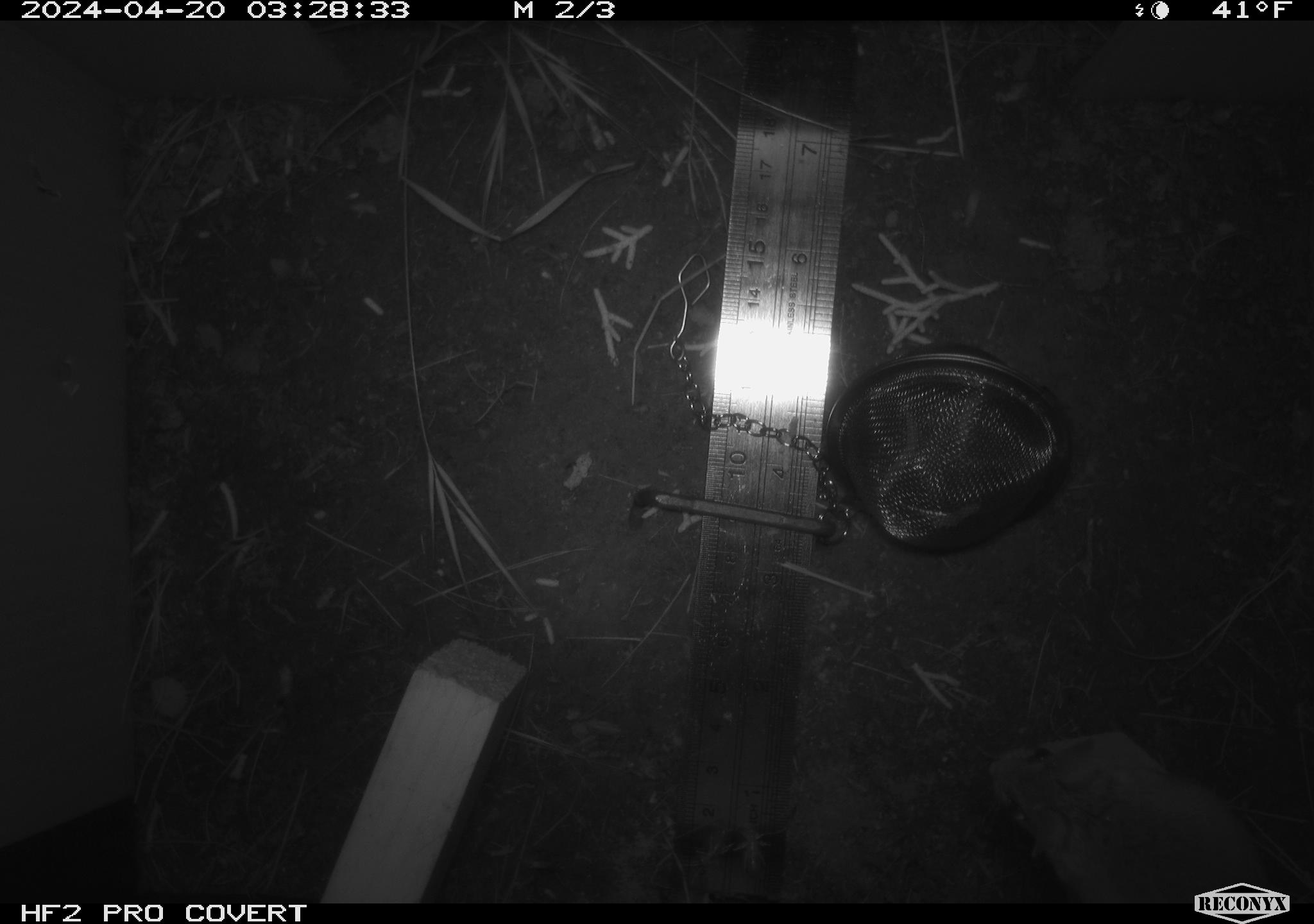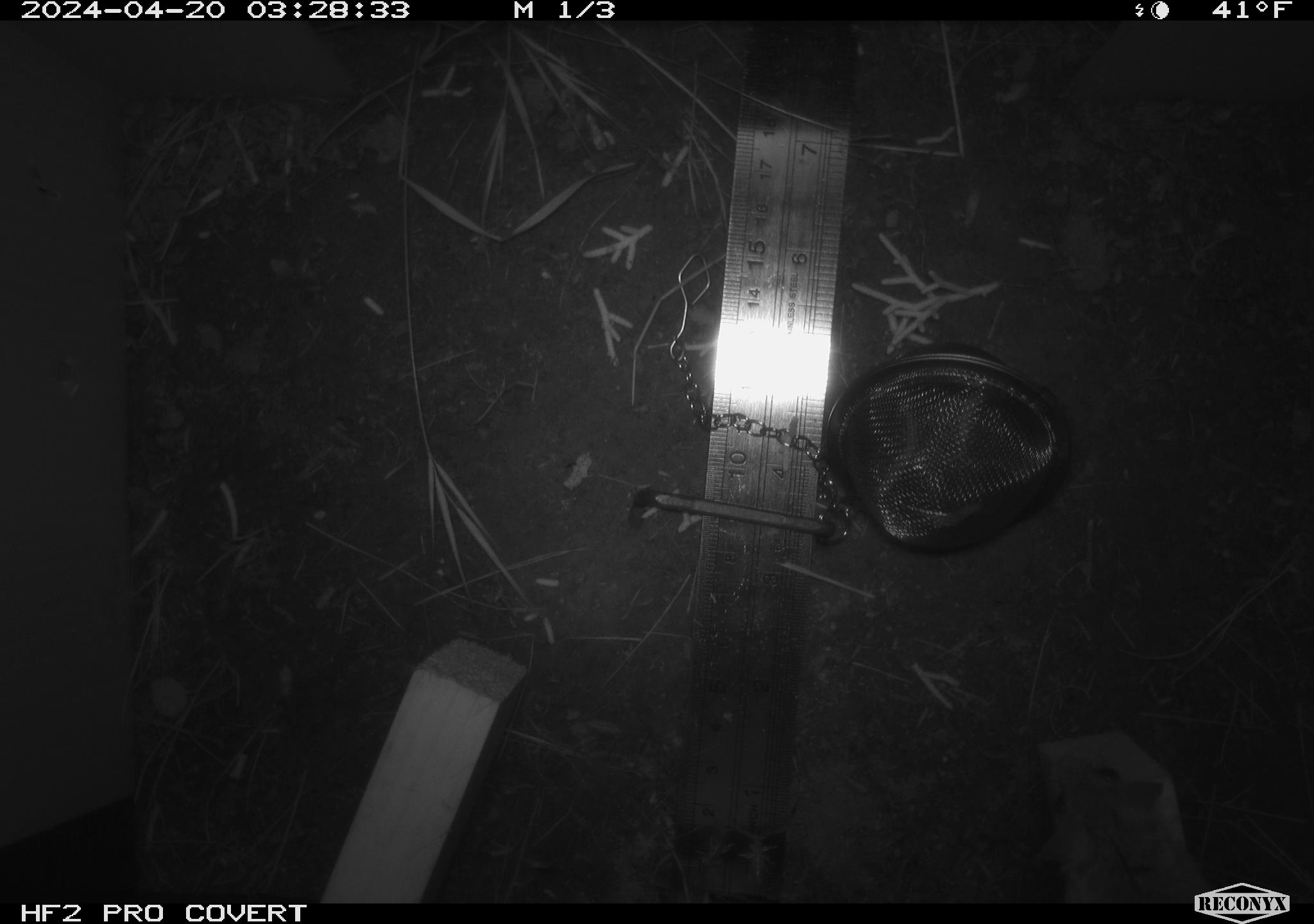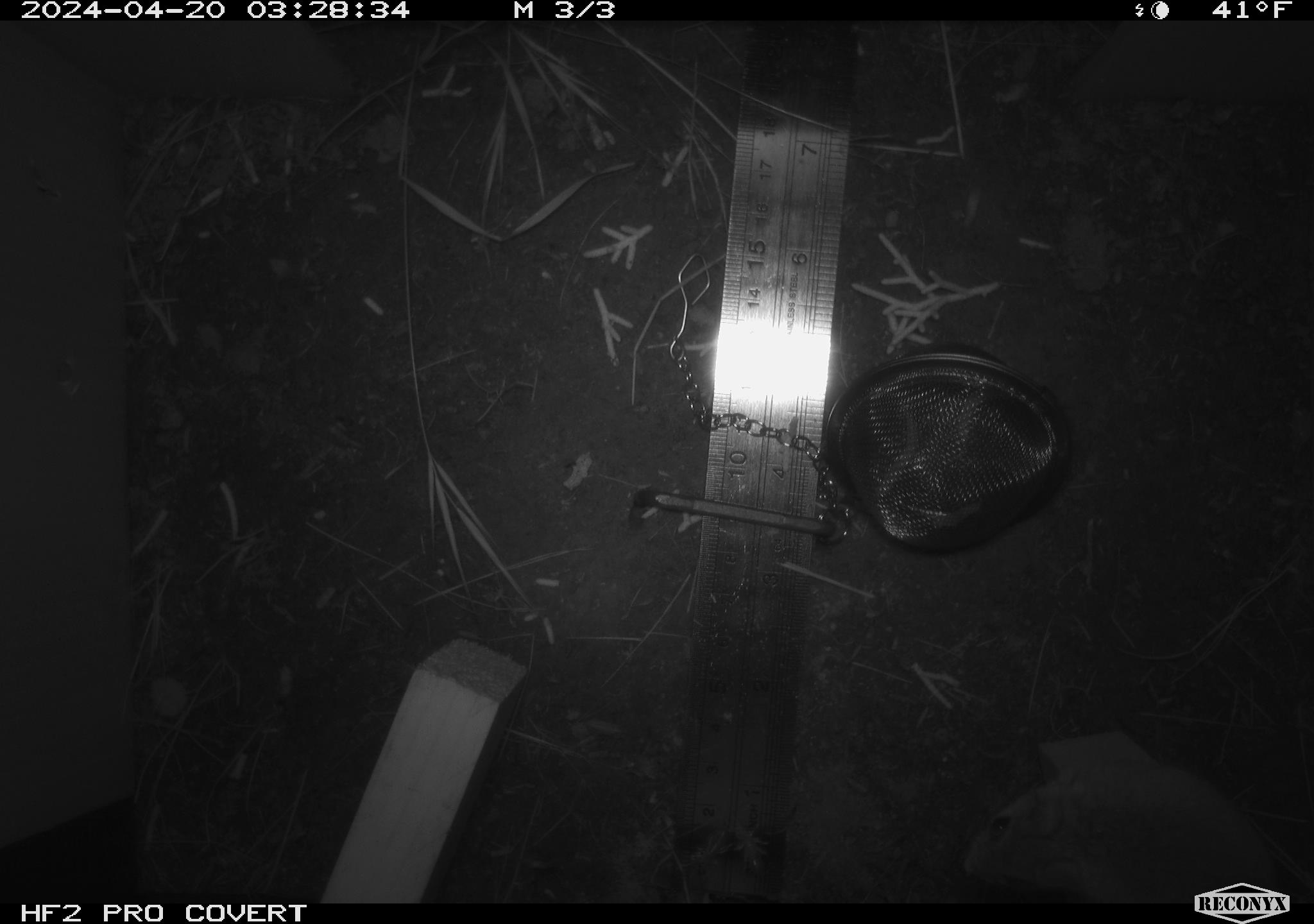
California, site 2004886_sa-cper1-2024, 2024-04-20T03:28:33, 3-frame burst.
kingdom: Animalia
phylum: Chordata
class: Mammalia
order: Rodentia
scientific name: Rodentia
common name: rodent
Rodent (Rodentia).